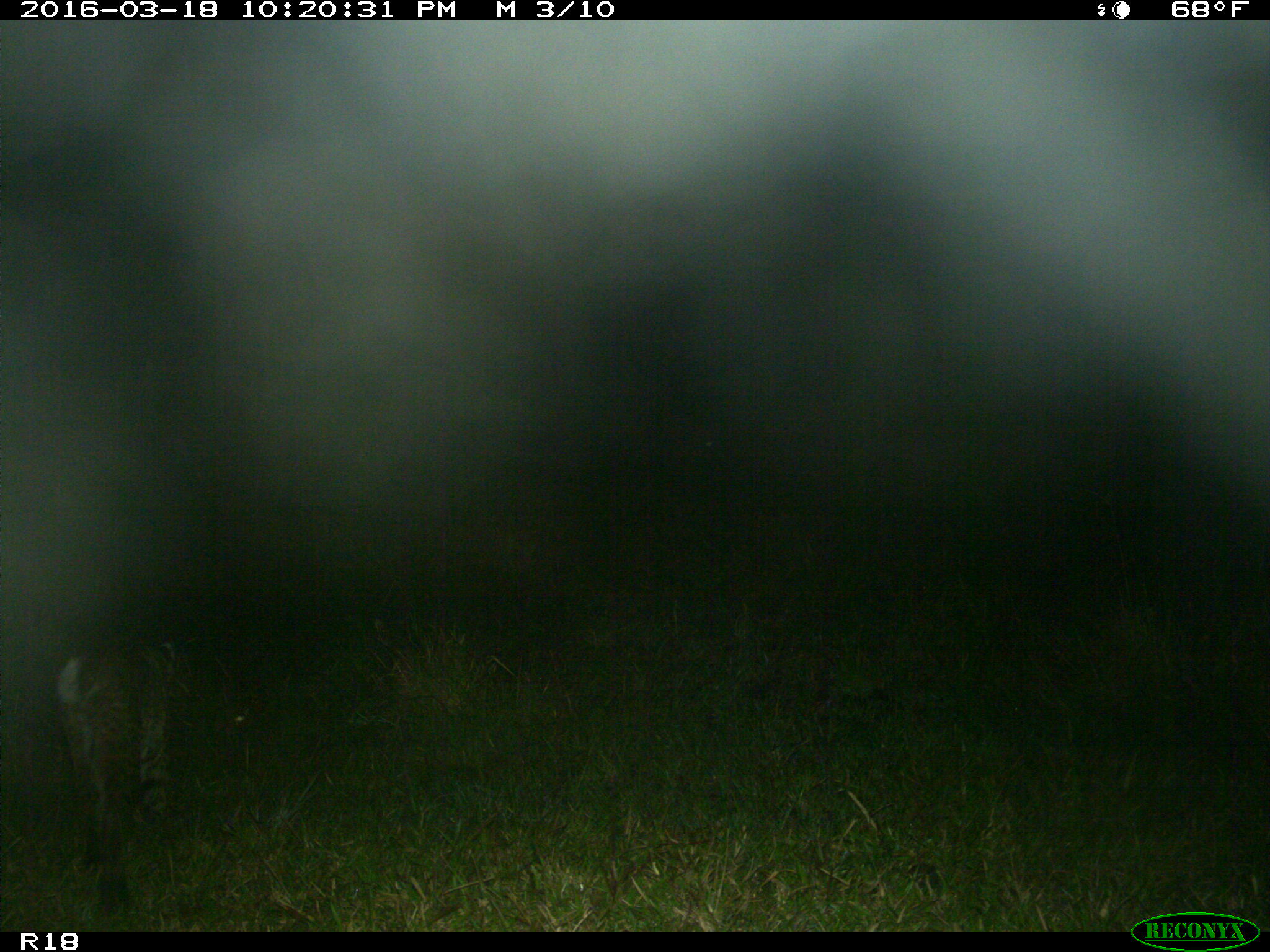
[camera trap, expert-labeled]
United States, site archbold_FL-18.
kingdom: Animalia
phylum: Chordata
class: Mammalia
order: Carnivora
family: Felidae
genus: Lynx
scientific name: Lynx rufus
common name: bobcat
Lynx rufus (bobcat).